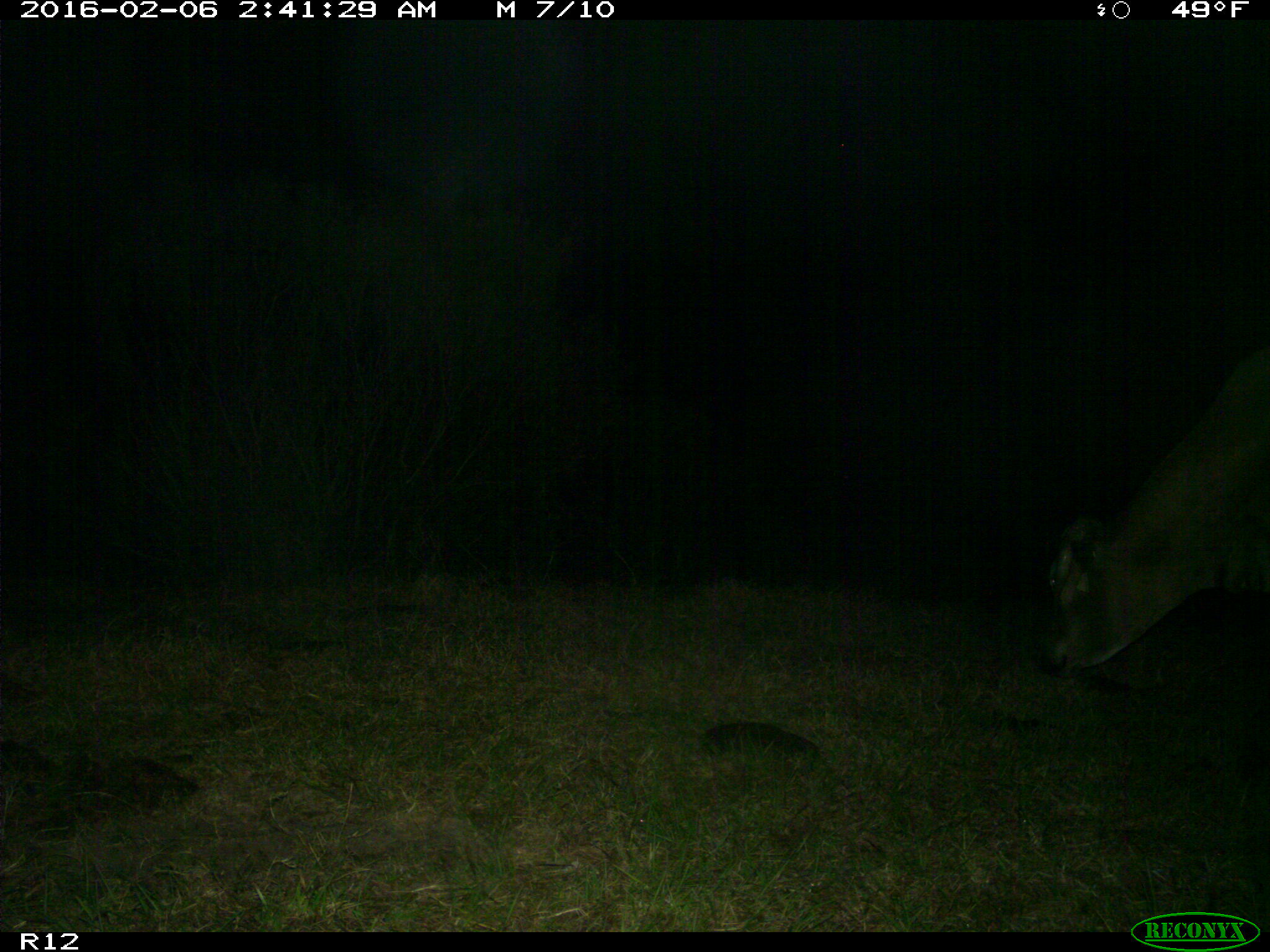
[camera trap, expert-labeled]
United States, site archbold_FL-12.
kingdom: Animalia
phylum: Chordata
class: Mammalia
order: Artiodactyla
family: Bovidae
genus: Bos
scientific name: Bos taurus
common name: domestic cow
Bos taurus (domestic cow).